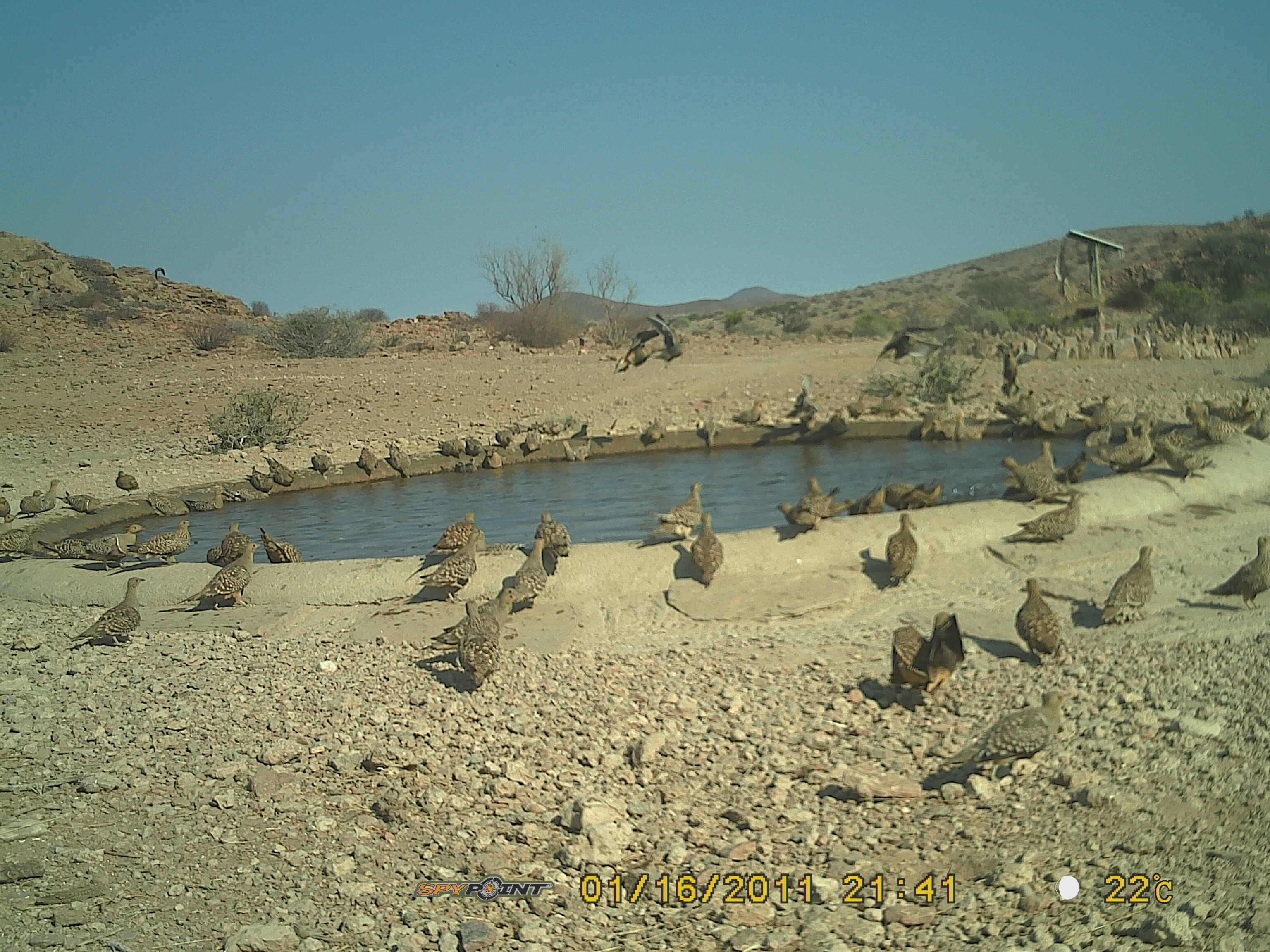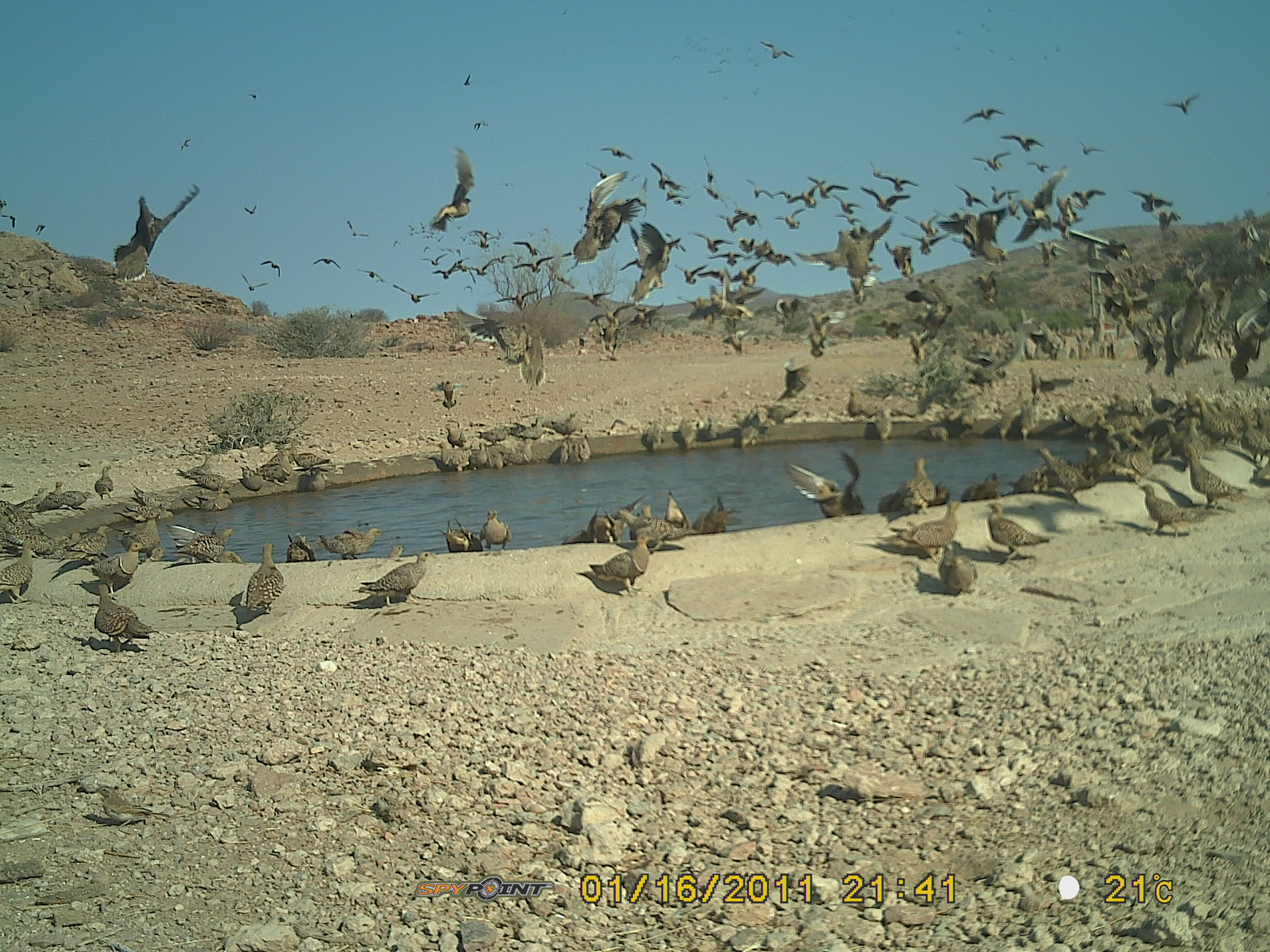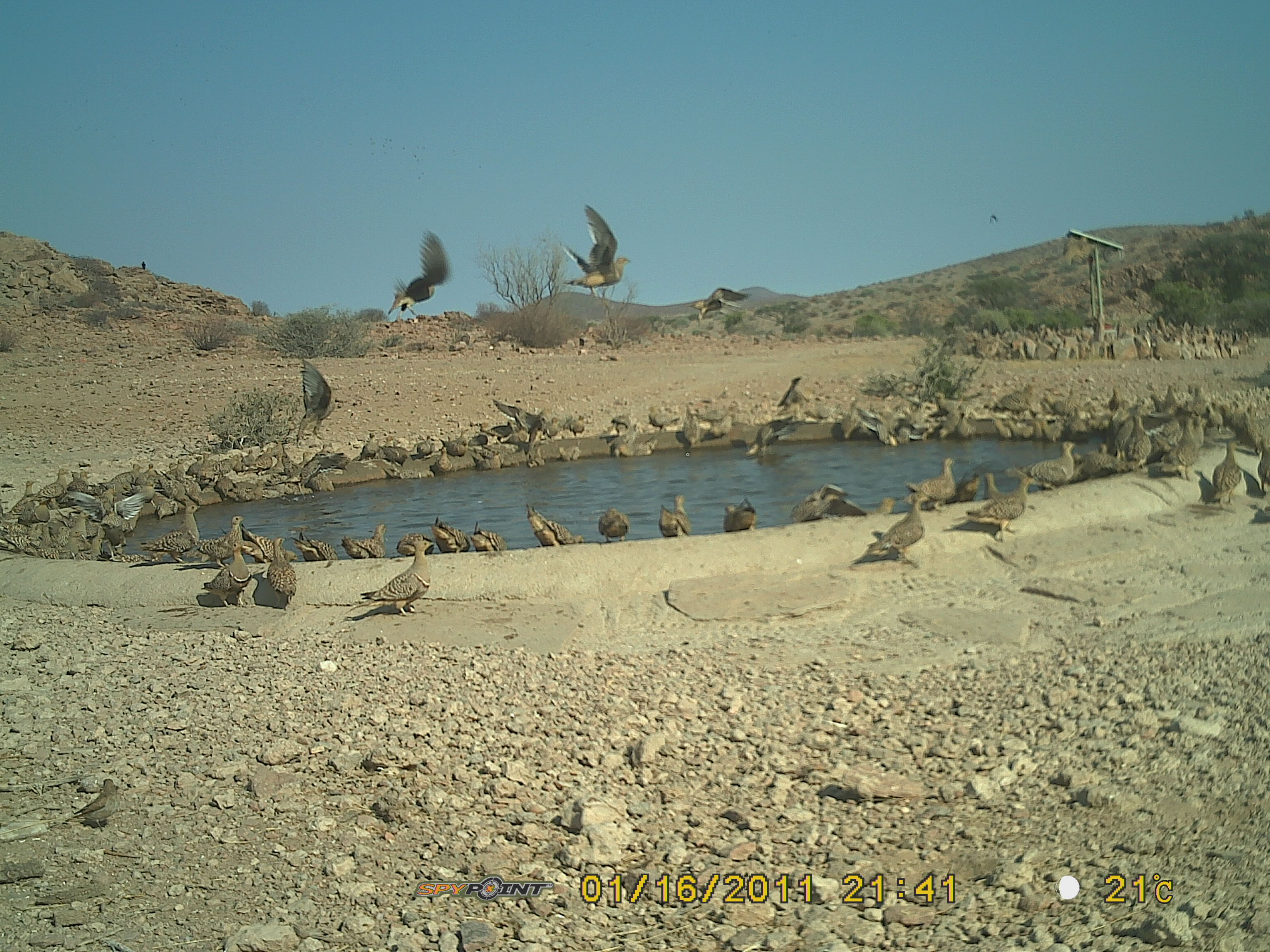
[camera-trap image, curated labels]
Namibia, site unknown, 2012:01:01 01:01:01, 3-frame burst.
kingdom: Animalia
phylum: Chordata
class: Aves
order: Pterocliformes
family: Pteroclidae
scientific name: Pteroclidae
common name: sandgrouse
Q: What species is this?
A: Pteroclidae (sandgrouse).